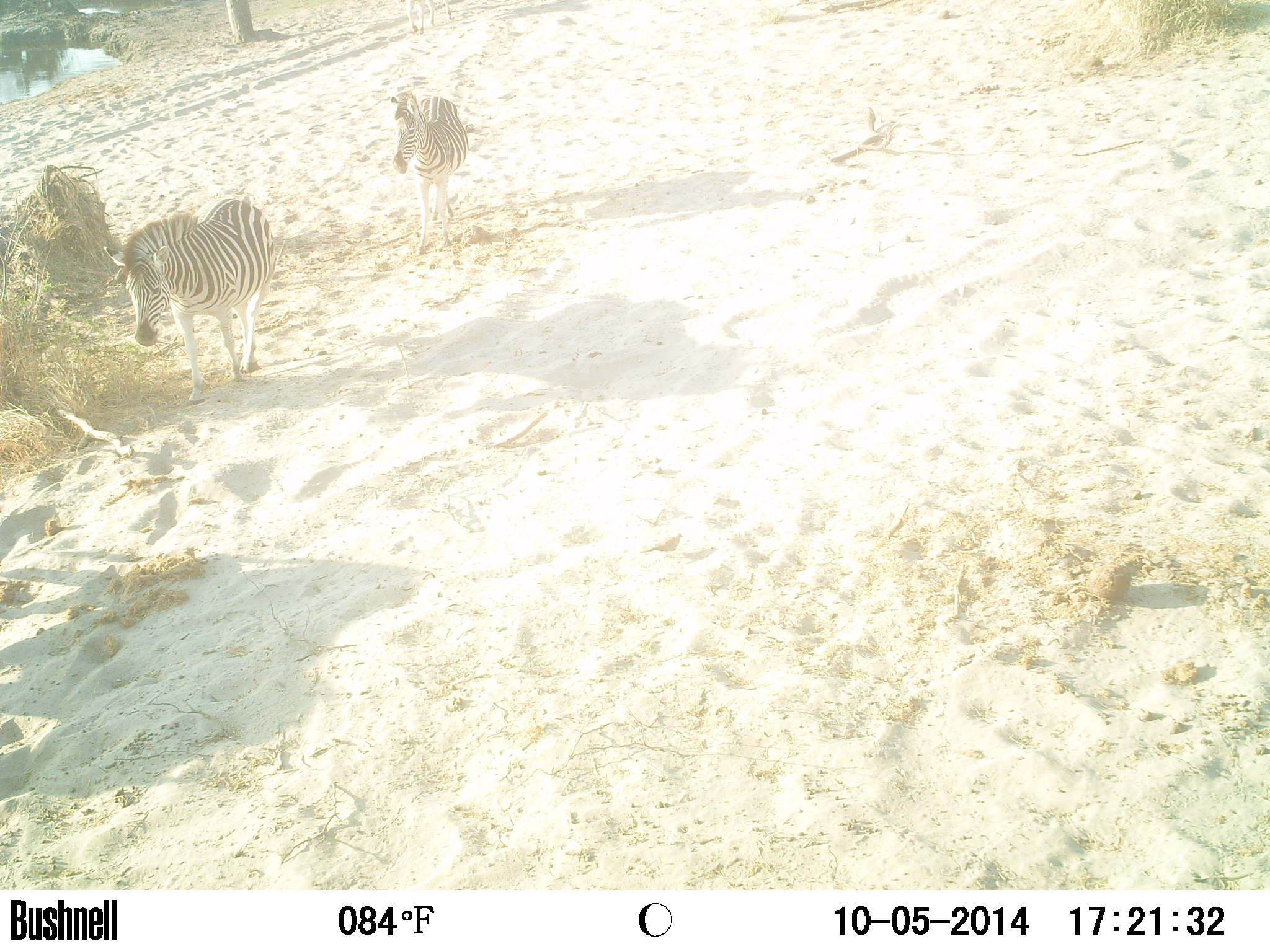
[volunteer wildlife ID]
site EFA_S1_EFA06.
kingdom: Animalia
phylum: Chordata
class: Mammalia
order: Perissodactyla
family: Equidae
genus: Equus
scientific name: Equus quagga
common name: plains zebra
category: zebraplains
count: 3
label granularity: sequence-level